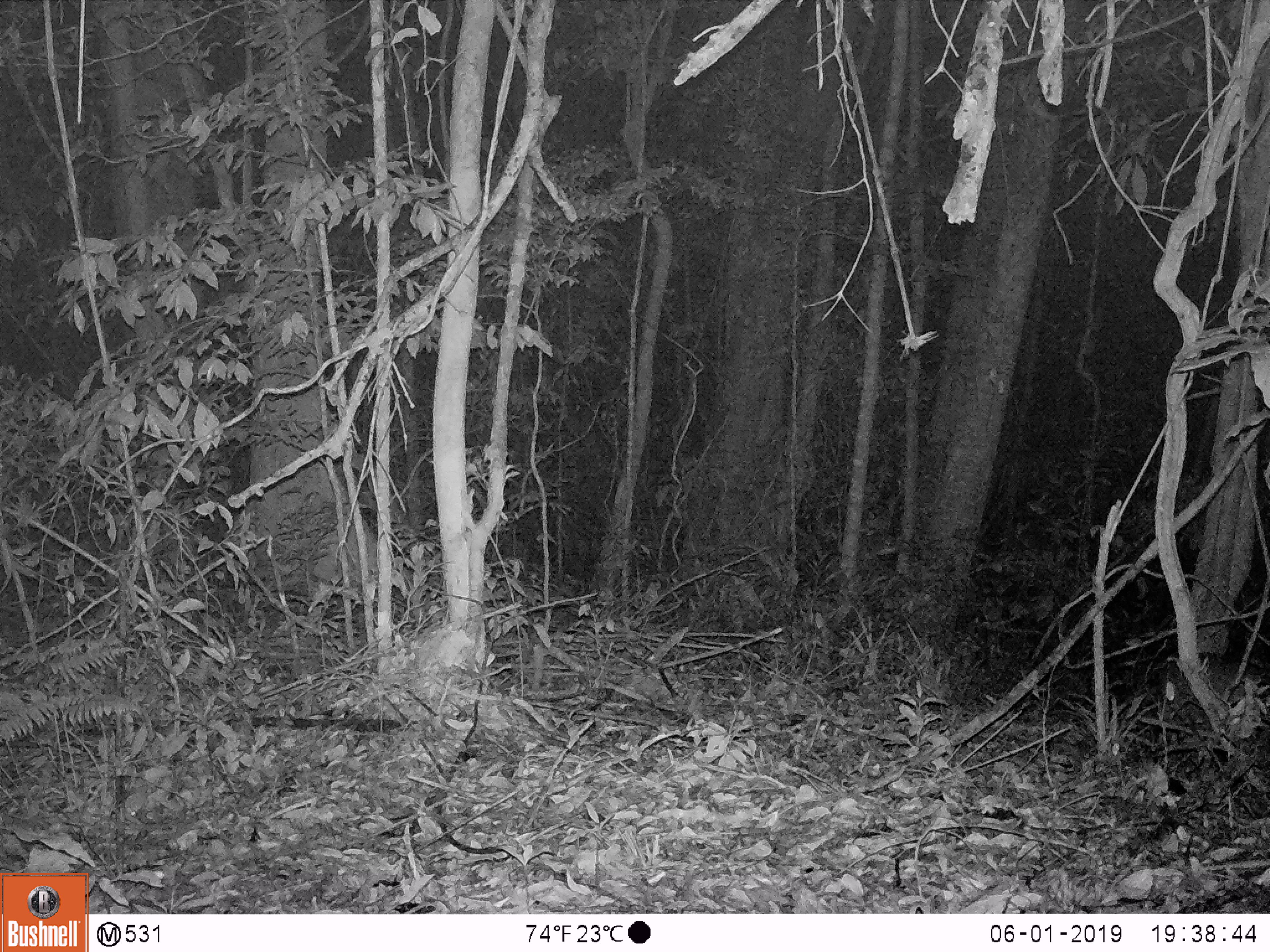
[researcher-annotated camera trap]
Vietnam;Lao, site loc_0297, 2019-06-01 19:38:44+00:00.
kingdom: Animalia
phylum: Chordata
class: Mammalia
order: Artiodactyla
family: Cervidae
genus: Muntiacus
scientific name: Muntiacus rooseveltorum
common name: roosevelt's muntjac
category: roosevelts muntjac group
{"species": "roosevelts muntjac group (roosevelt's muntjac) (Muntiacus rooseveltorum)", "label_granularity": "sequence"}